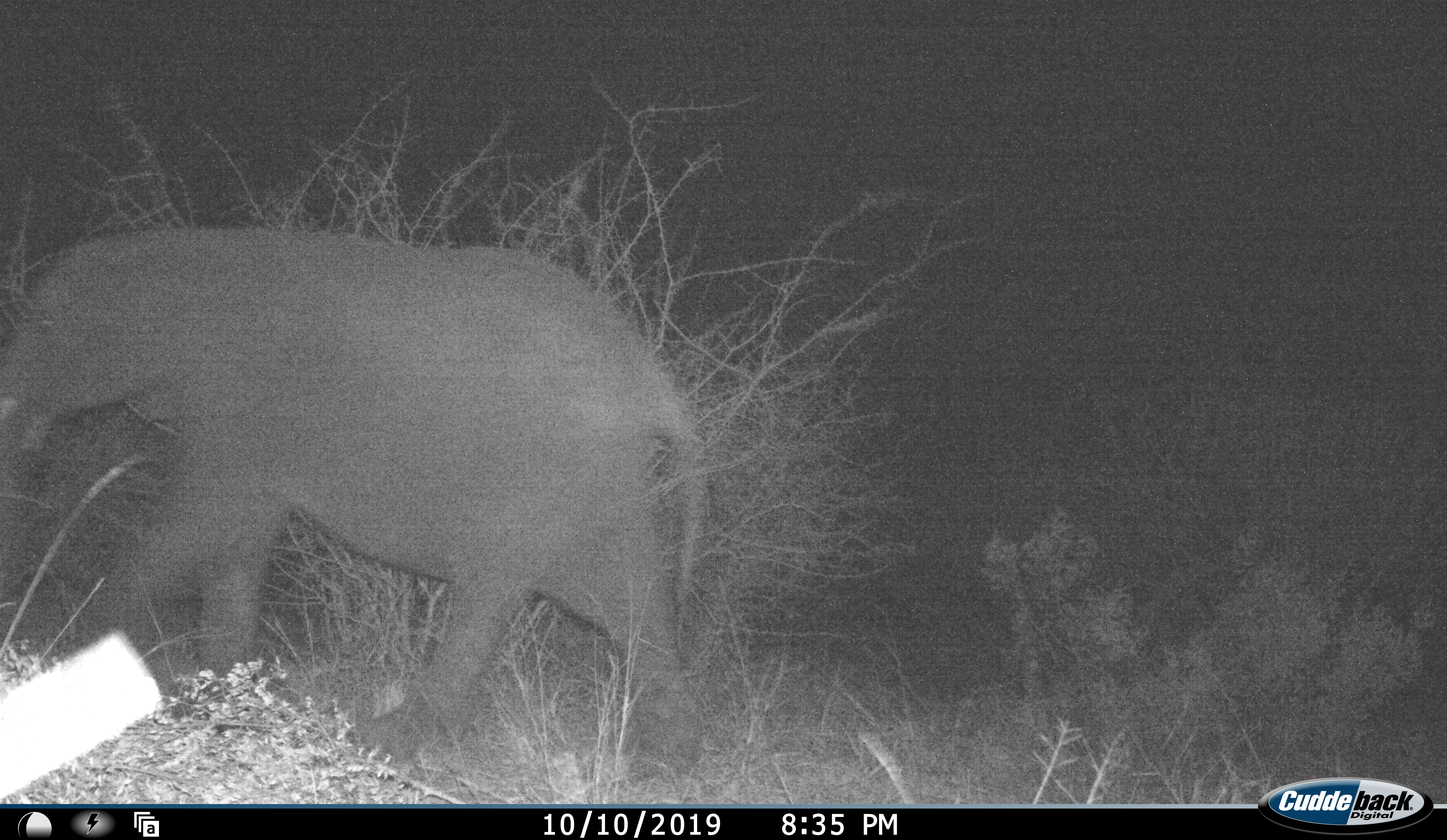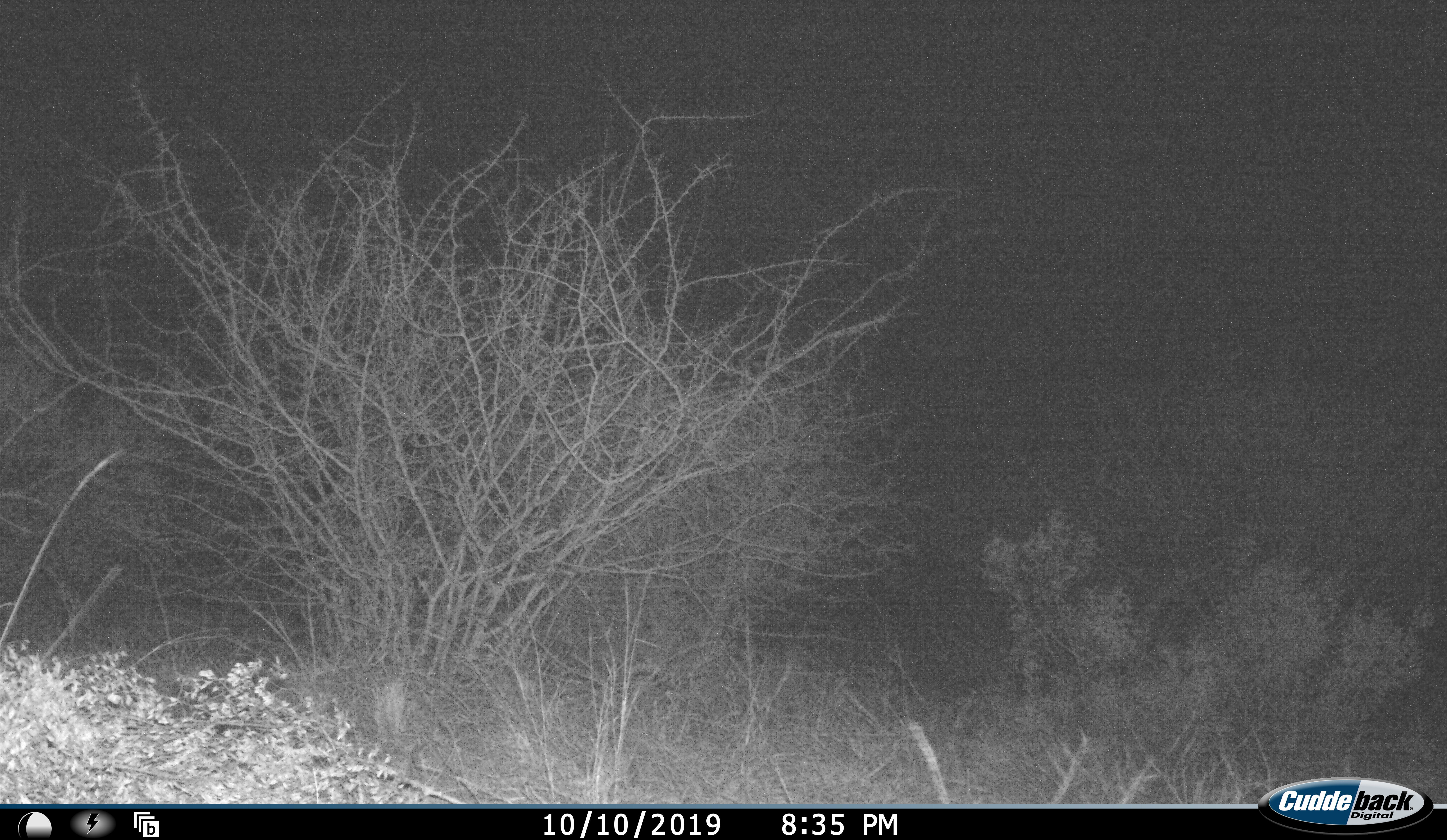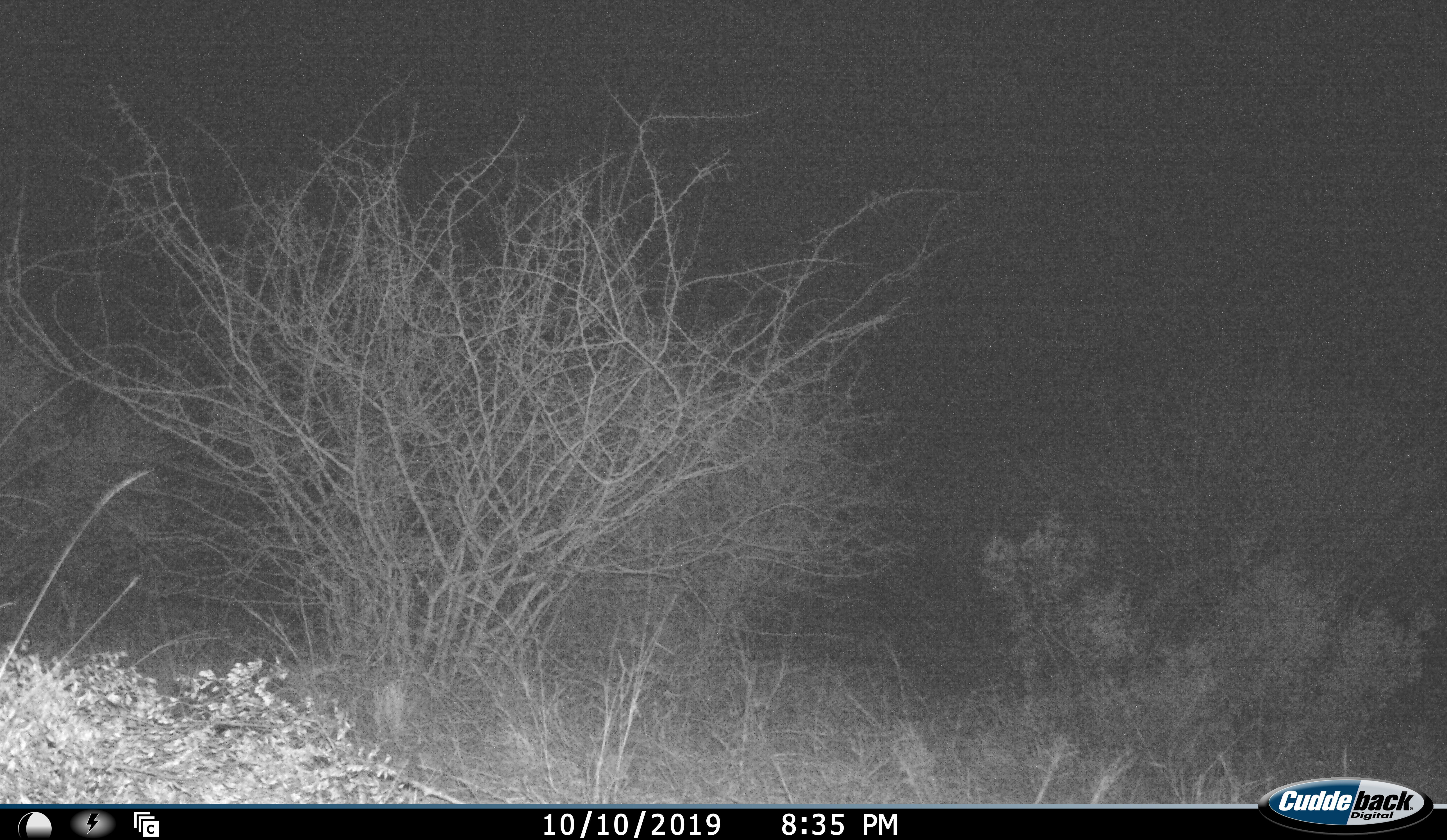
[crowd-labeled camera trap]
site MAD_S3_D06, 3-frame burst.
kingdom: Animalia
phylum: Chordata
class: Mammalia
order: Proboscidea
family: Elephantidae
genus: Loxodonta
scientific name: Loxodonta africana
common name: african bush elephant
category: elephant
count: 1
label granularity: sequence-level